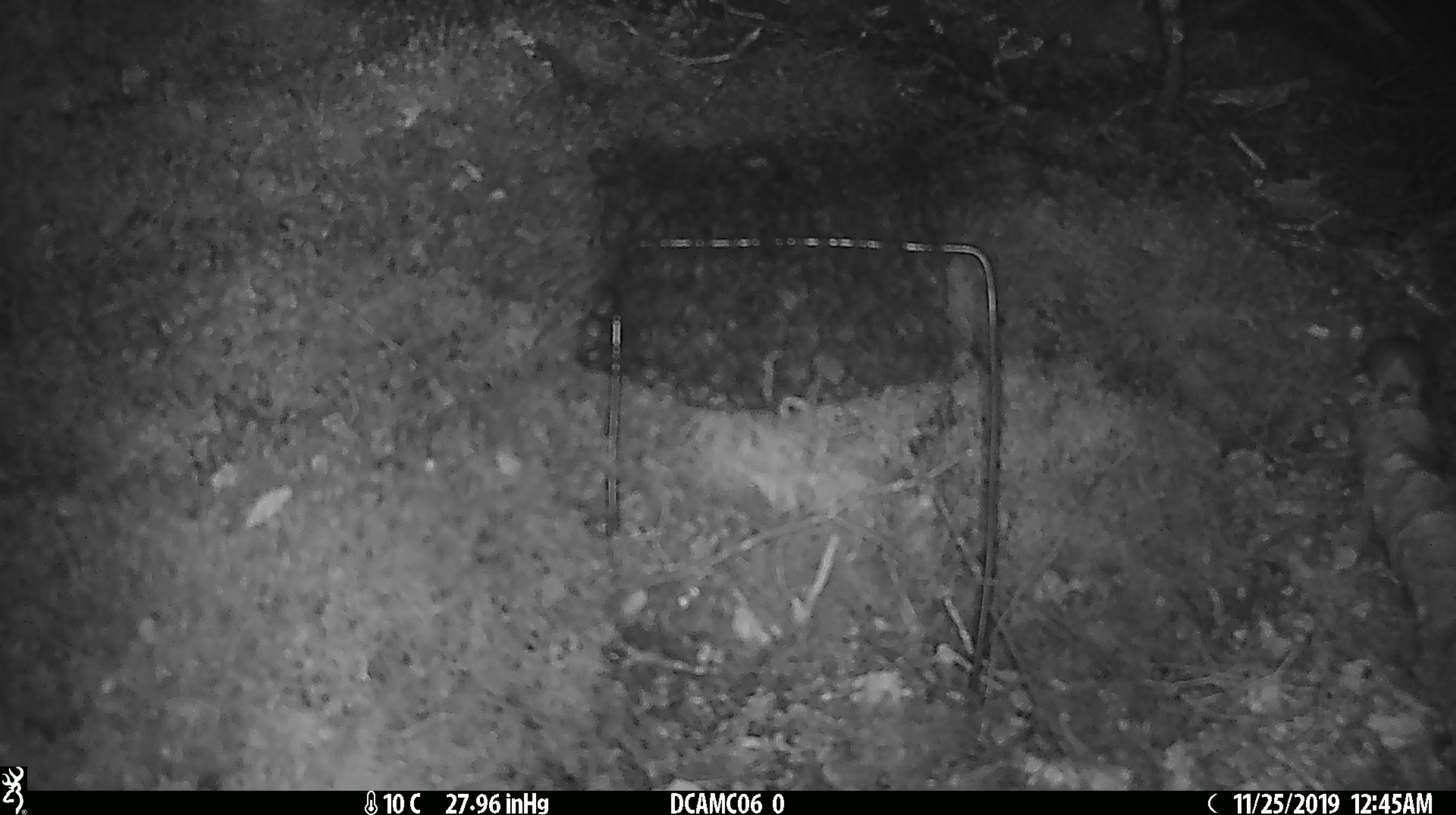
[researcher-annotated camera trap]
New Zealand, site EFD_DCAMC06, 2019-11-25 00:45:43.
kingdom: Animalia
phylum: Chordata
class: Mammalia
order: Rodentia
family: Muridae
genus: Mus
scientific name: Mus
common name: mouse